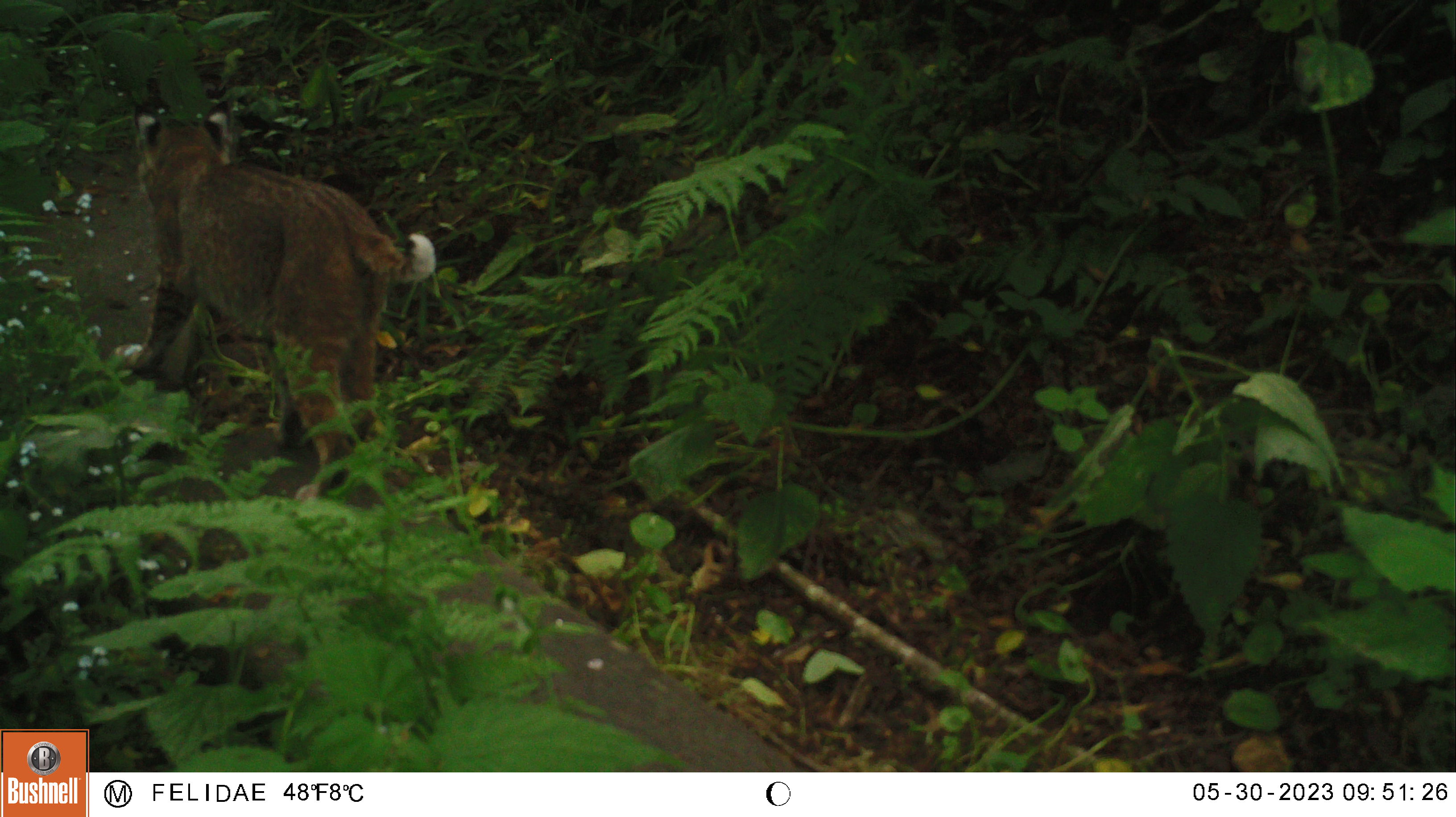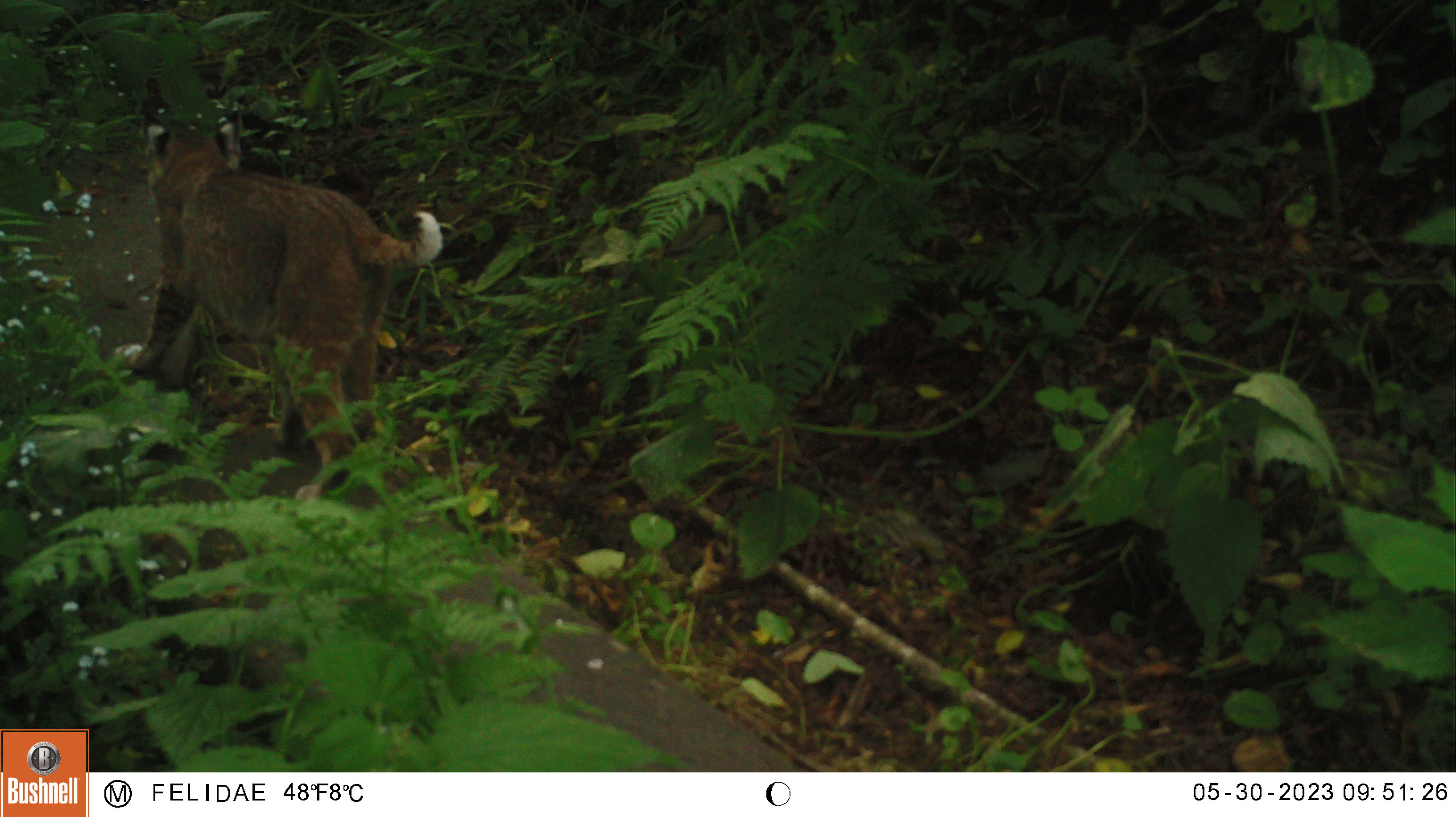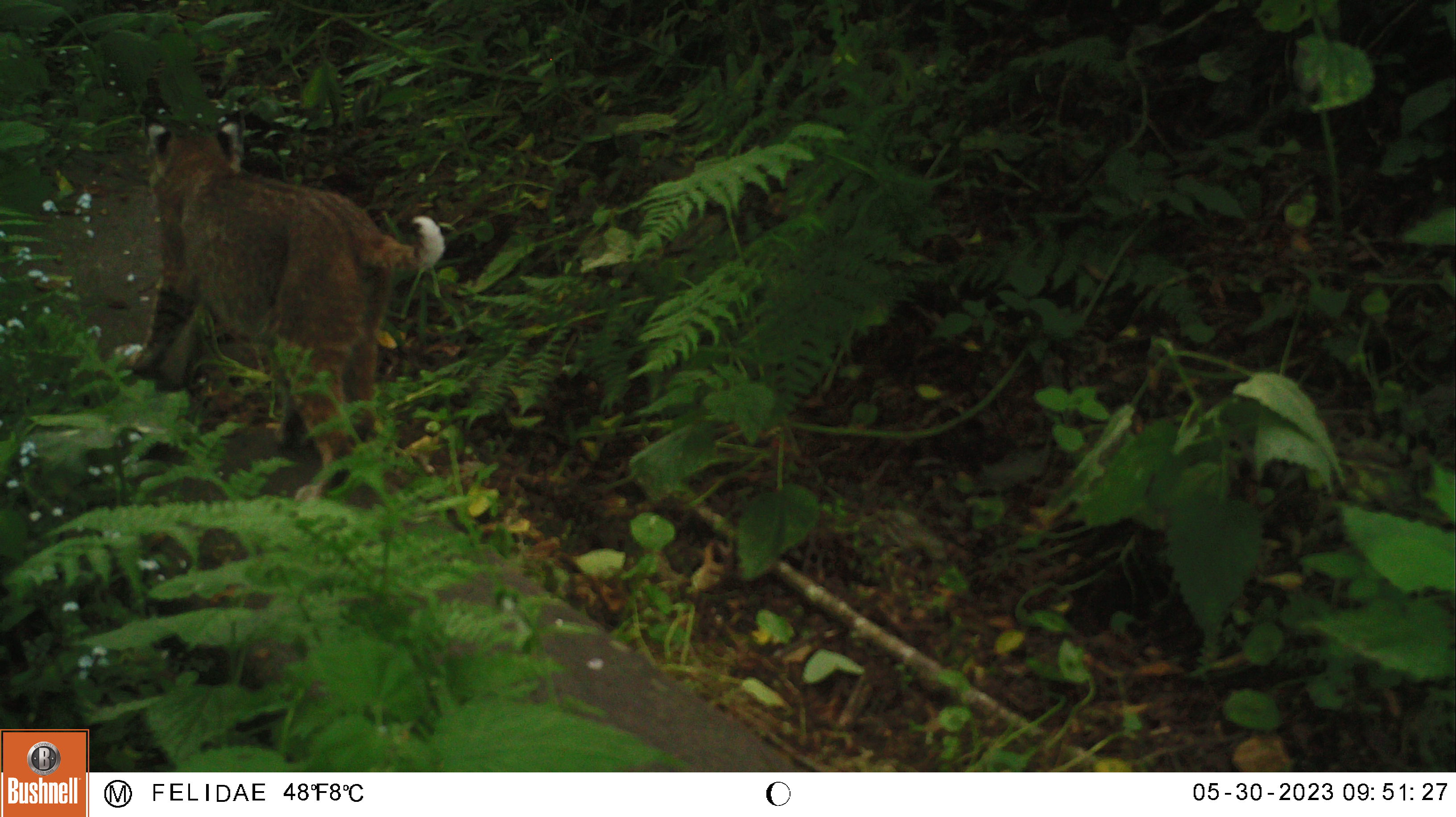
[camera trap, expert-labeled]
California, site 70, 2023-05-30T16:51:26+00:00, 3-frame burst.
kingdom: Animalia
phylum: Chordata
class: Mammalia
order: Carnivora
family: Felidae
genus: Lynx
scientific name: Lynx rufus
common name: bobcat